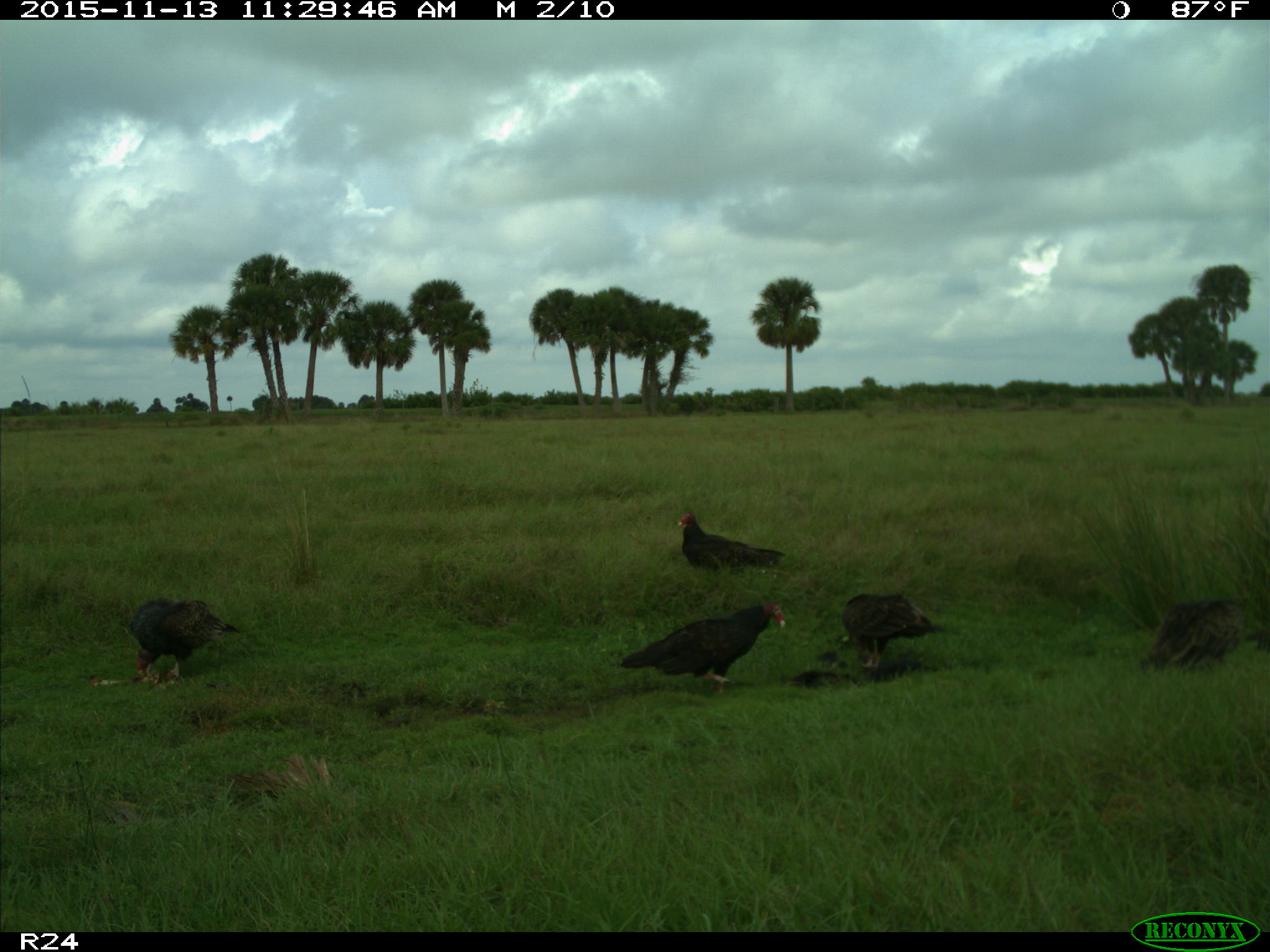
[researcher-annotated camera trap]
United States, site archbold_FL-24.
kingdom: Animalia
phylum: Chordata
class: Aves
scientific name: Aves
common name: birds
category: unidentified bird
Unidentified bird (birds) (Aves).